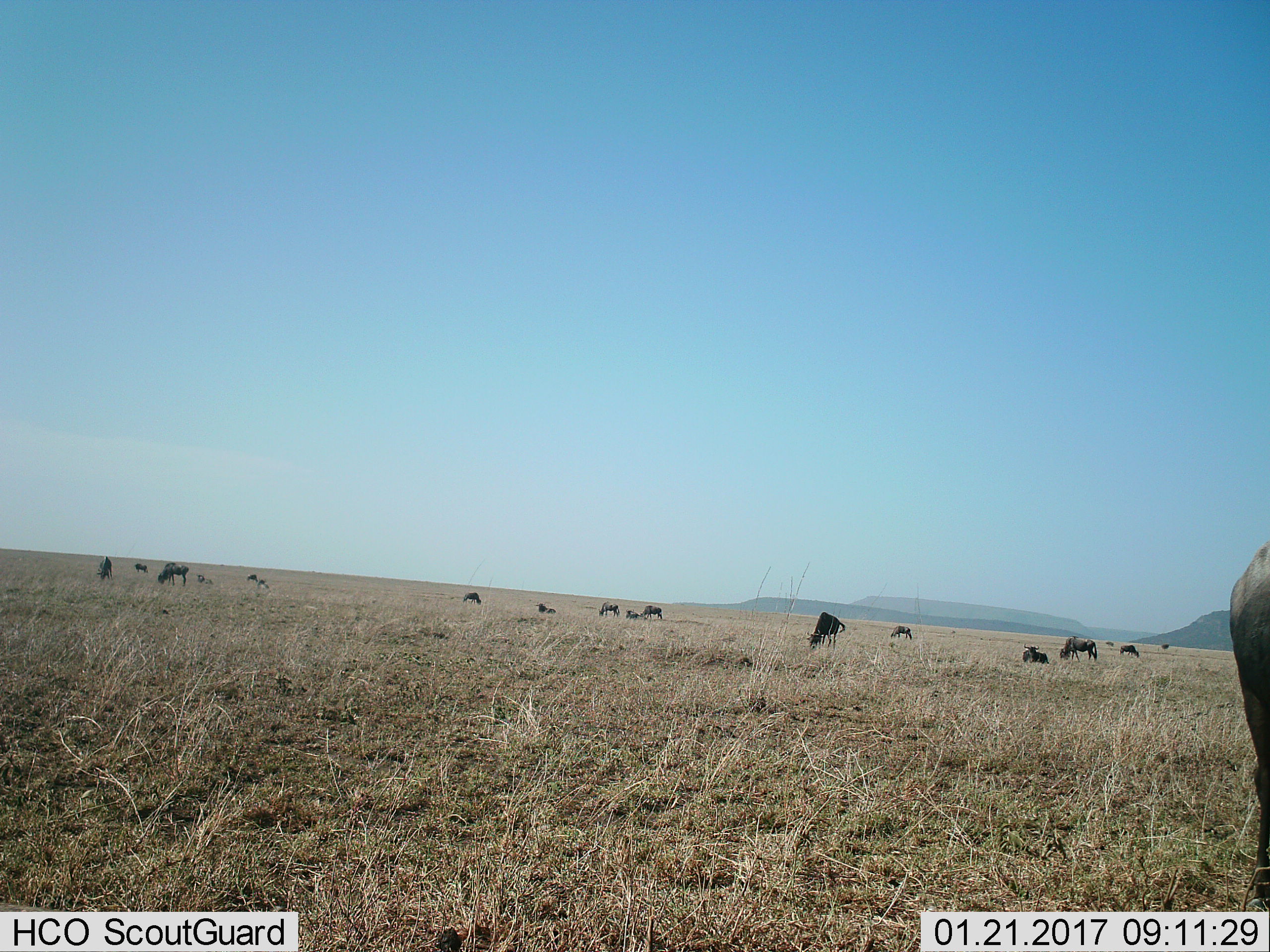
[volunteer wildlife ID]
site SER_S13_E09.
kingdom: Animalia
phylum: Chordata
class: Mammalia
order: Artiodactyla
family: Bovidae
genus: Connochaetes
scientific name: Connochaetes taurinus taurinus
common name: blue wildebeest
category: wildebeestblue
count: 11-50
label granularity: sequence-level